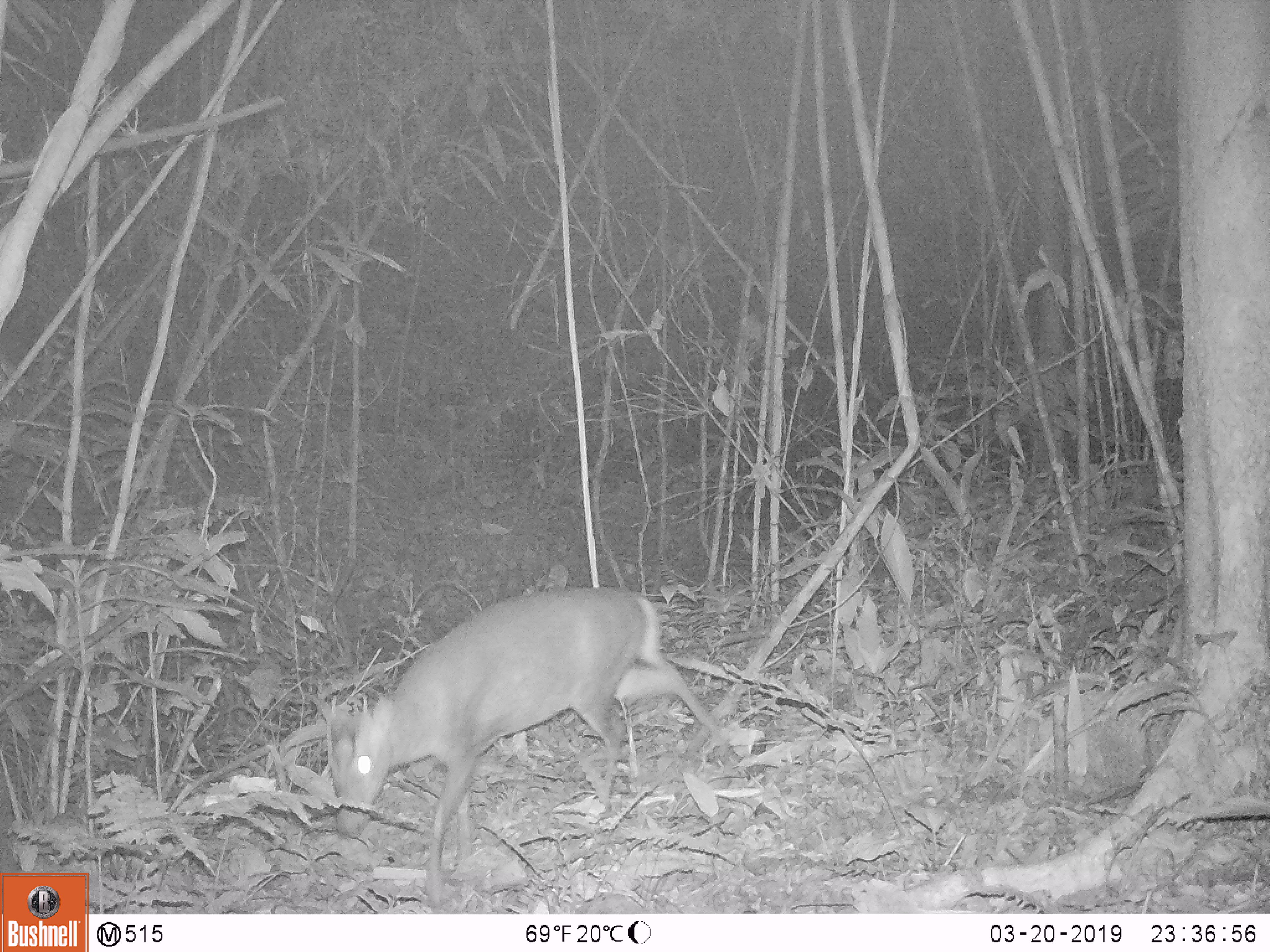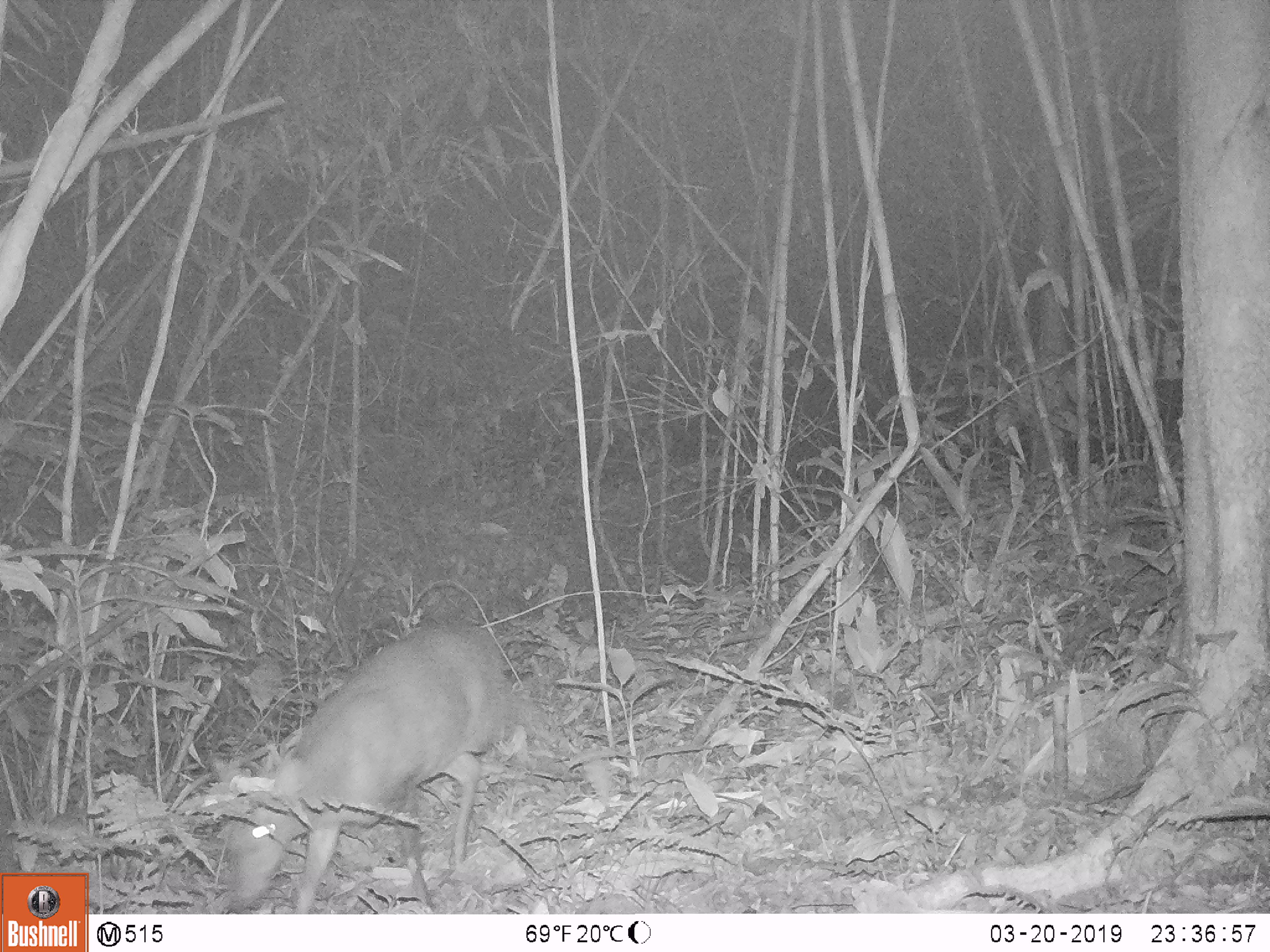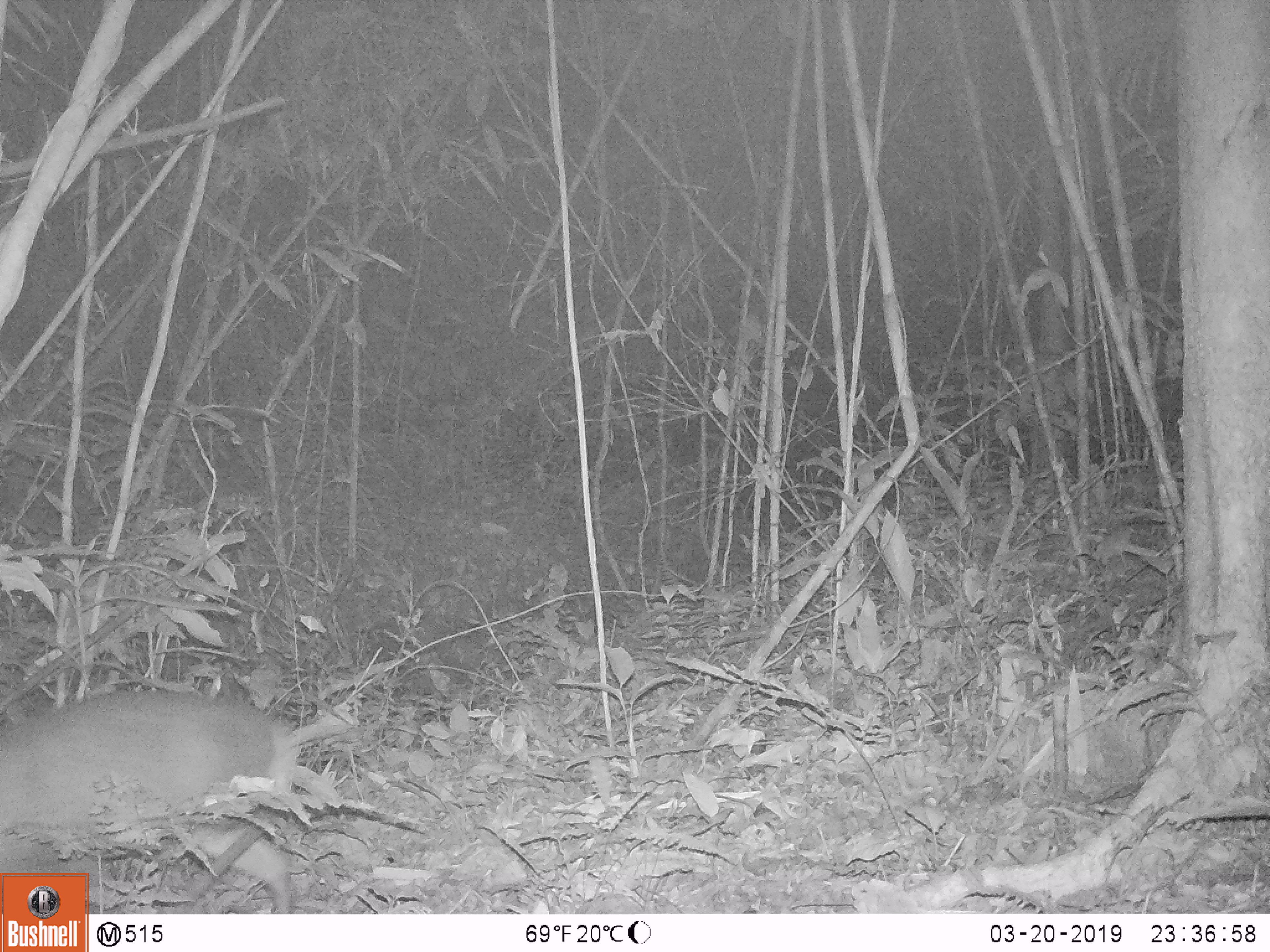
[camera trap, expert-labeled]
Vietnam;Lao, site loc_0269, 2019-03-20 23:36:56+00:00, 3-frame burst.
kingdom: Animalia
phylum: Chordata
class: Mammalia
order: Artiodactyla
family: Cervidae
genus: Muntiacus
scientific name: Muntiacus rooseveltorum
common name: roosevelt's muntjac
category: roosevelts muntjac group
Roosevelts muntjac group (roosevelt's muntjac) (Muntiacus rooseveltorum). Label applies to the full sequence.